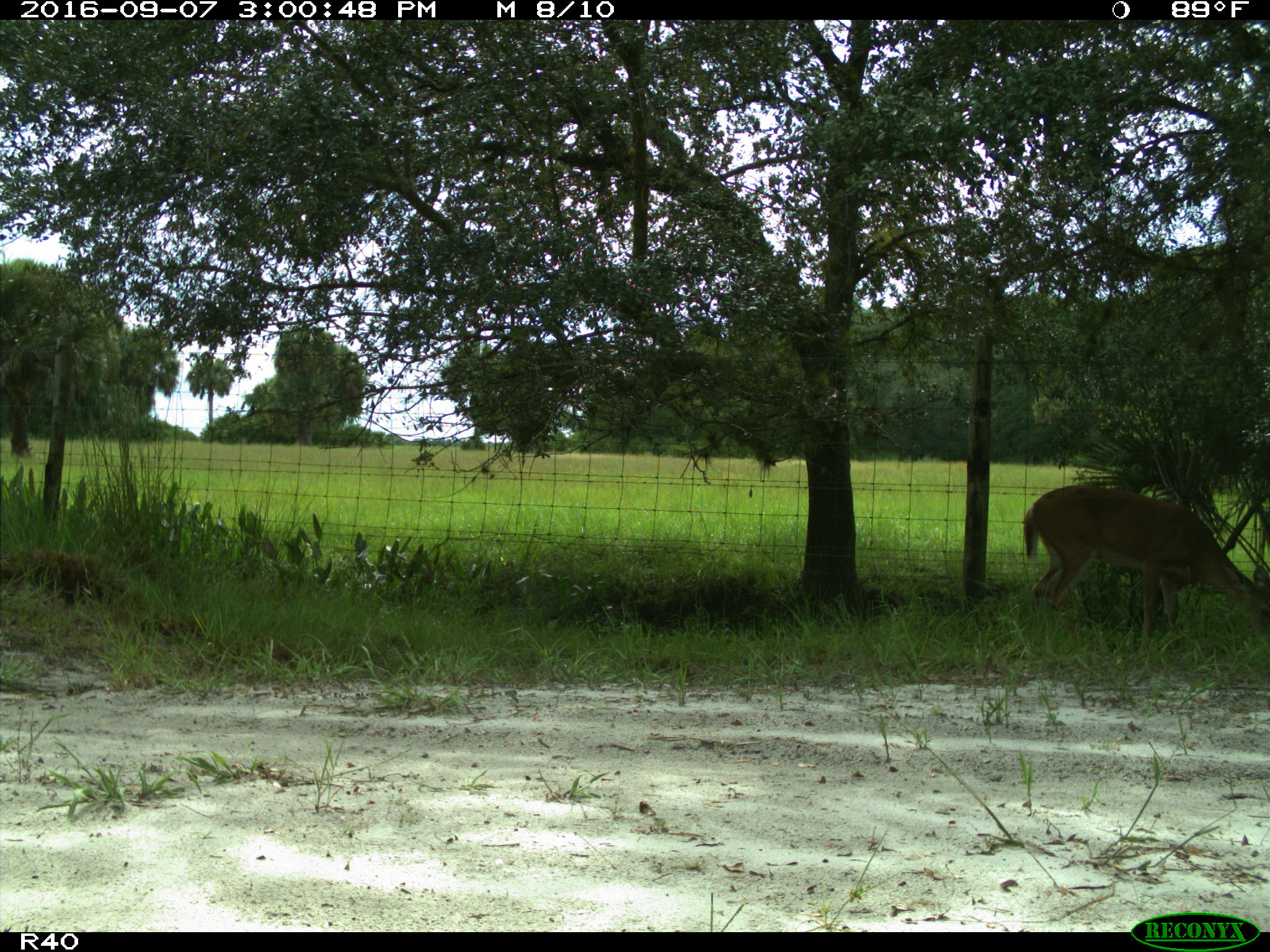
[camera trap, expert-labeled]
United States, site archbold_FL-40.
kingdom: Animalia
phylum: Chordata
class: Mammalia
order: Artiodactyla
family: Cervidae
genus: Odocoileus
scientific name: Odocoileus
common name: deer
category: unidentified deer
Unidentified deer (deer) (Odocoileus).